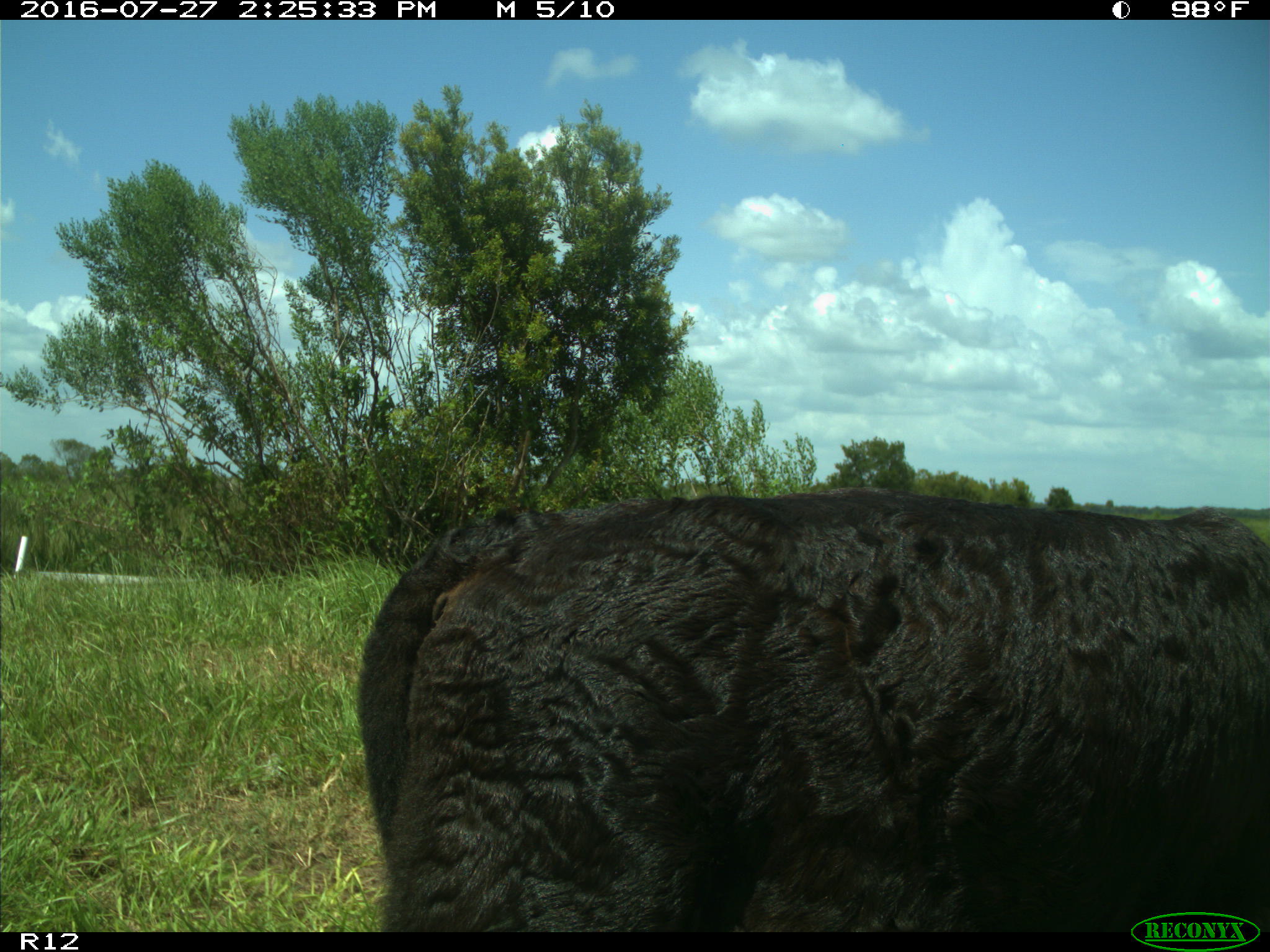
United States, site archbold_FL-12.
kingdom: Animalia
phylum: Chordata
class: Mammalia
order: Artiodactyla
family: Bovidae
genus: Bos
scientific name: Bos taurus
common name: domestic cow